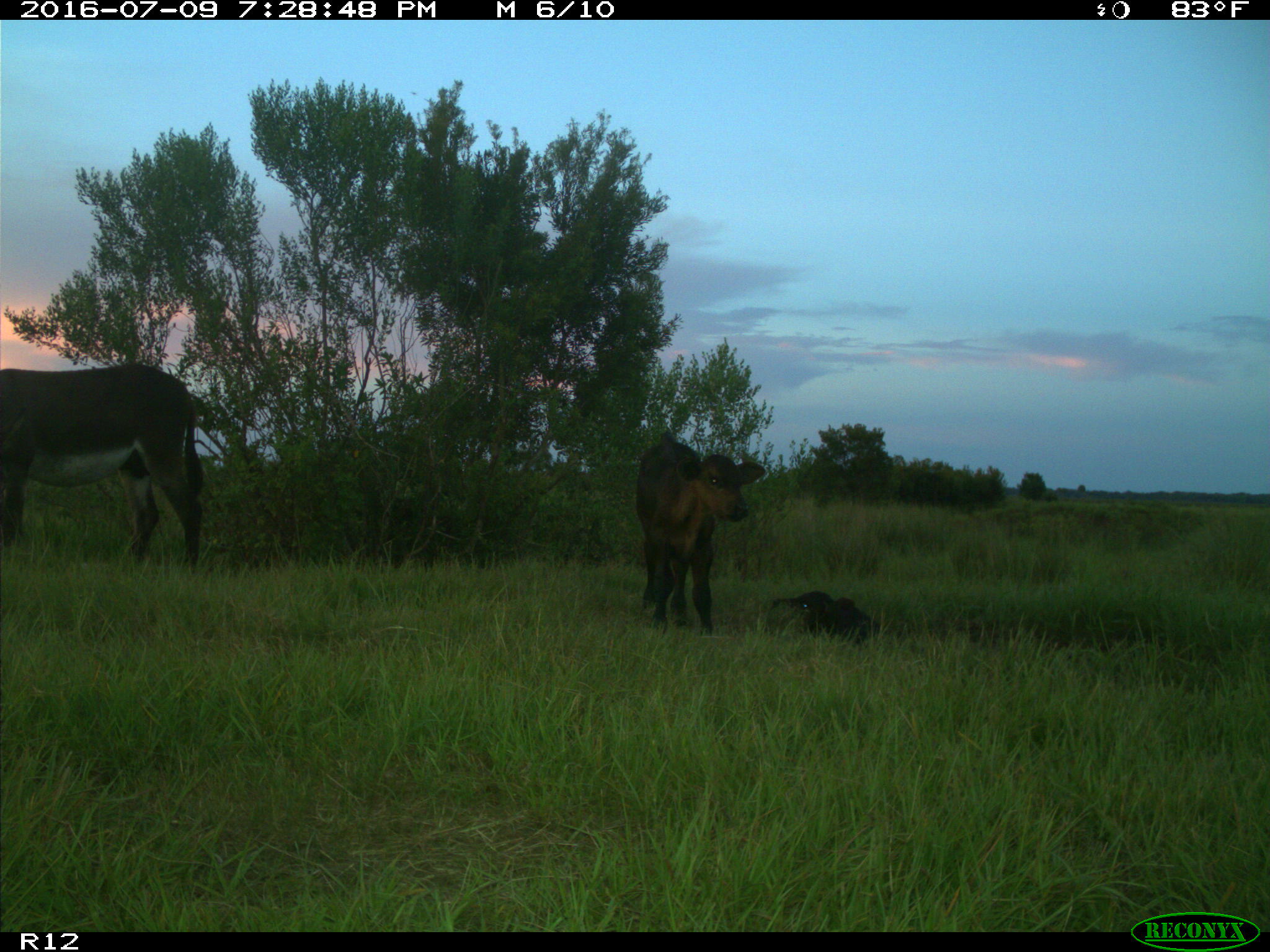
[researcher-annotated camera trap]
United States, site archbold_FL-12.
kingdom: Animalia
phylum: Chordata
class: Mammalia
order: Artiodactyla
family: Bovidae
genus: Bos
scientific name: Bos taurus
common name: domestic cow